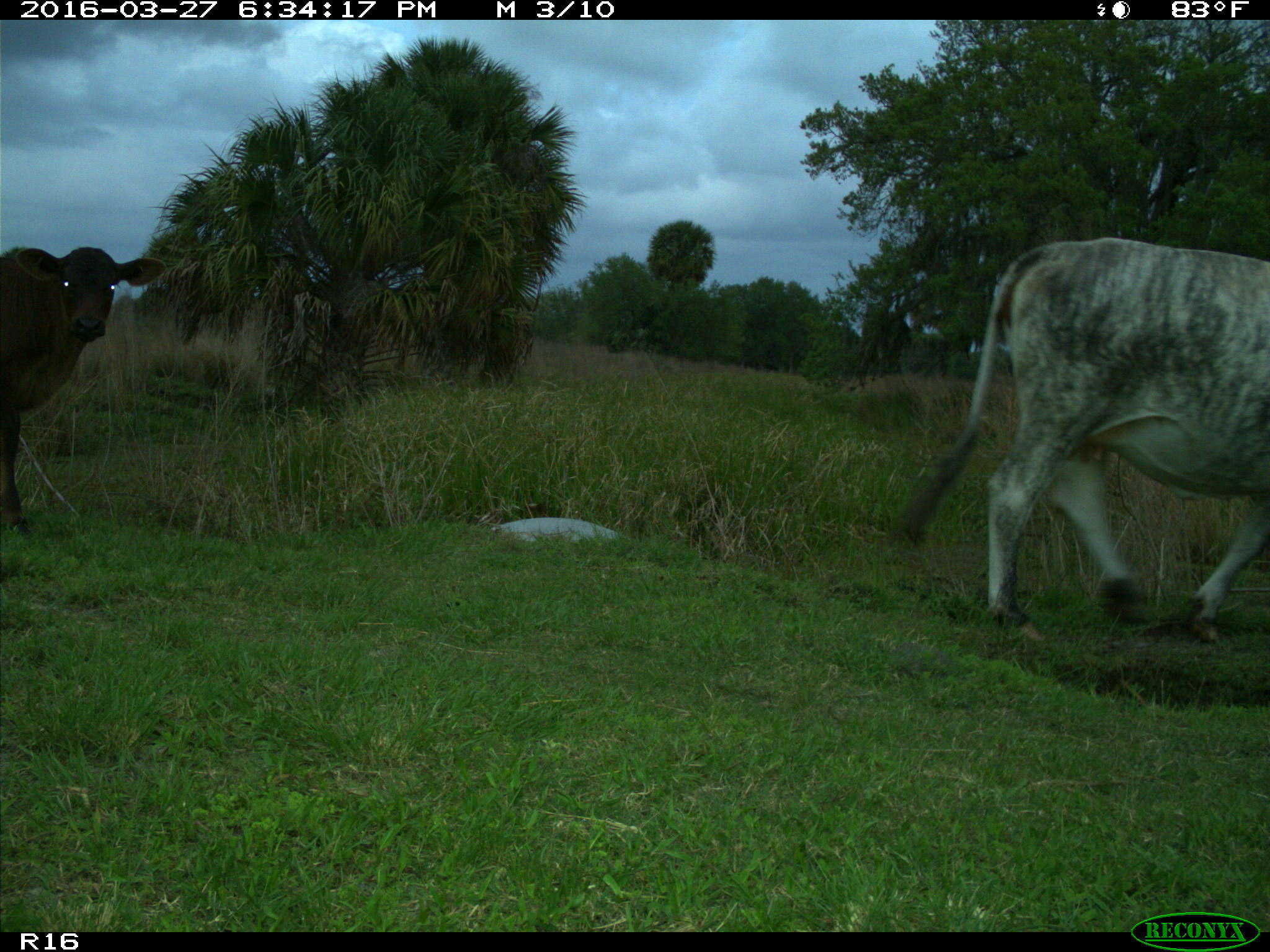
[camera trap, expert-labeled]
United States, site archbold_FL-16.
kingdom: Animalia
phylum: Chordata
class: Mammalia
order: Artiodactyla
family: Bovidae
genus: Bos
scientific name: Bos taurus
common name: domestic cow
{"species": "Bos taurus (domestic cow)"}